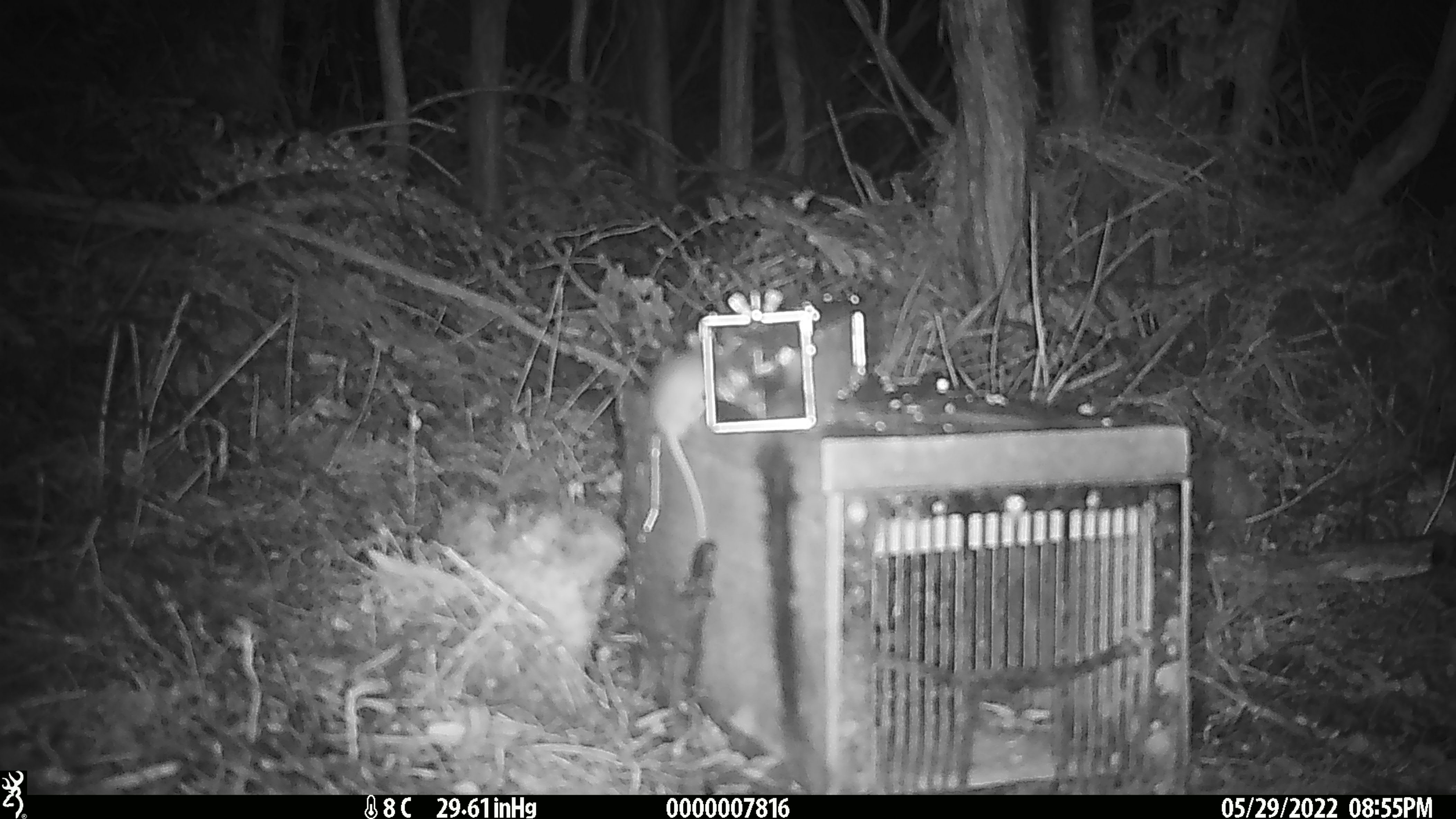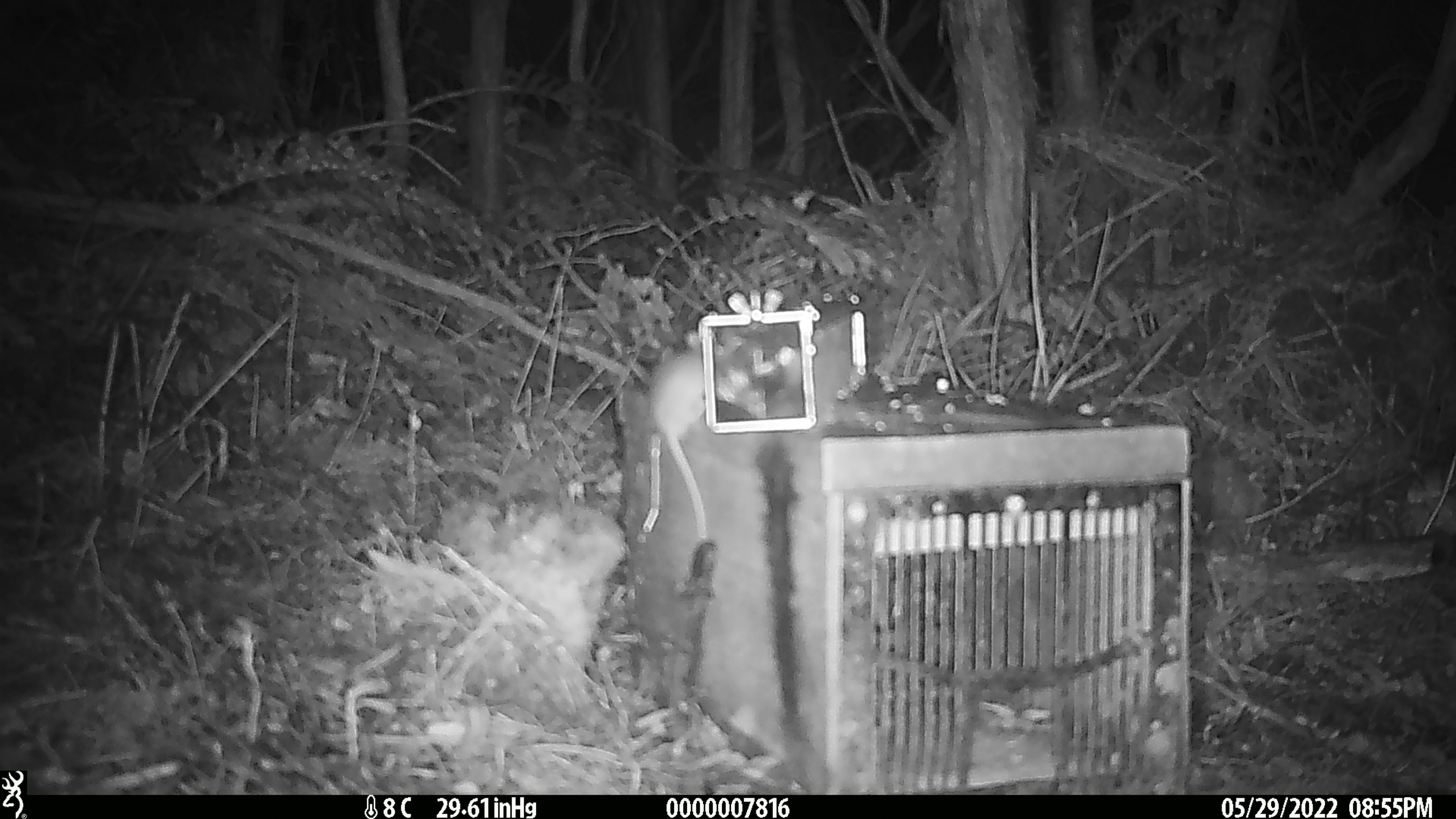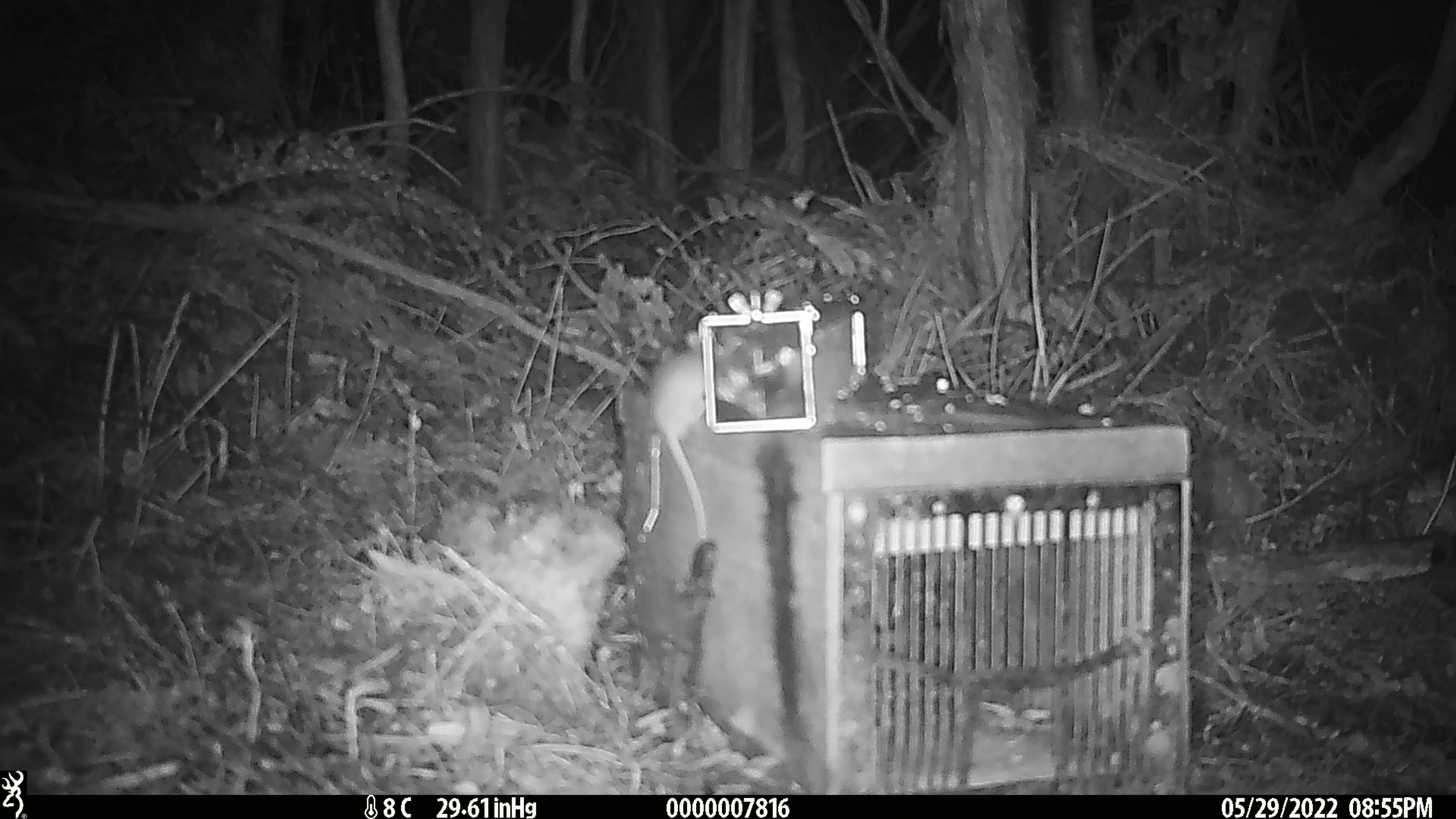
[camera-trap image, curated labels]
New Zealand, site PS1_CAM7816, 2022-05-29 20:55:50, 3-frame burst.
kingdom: Animalia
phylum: Chordata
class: Mammalia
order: Rodentia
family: Muridae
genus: Mus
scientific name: Mus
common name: mouse